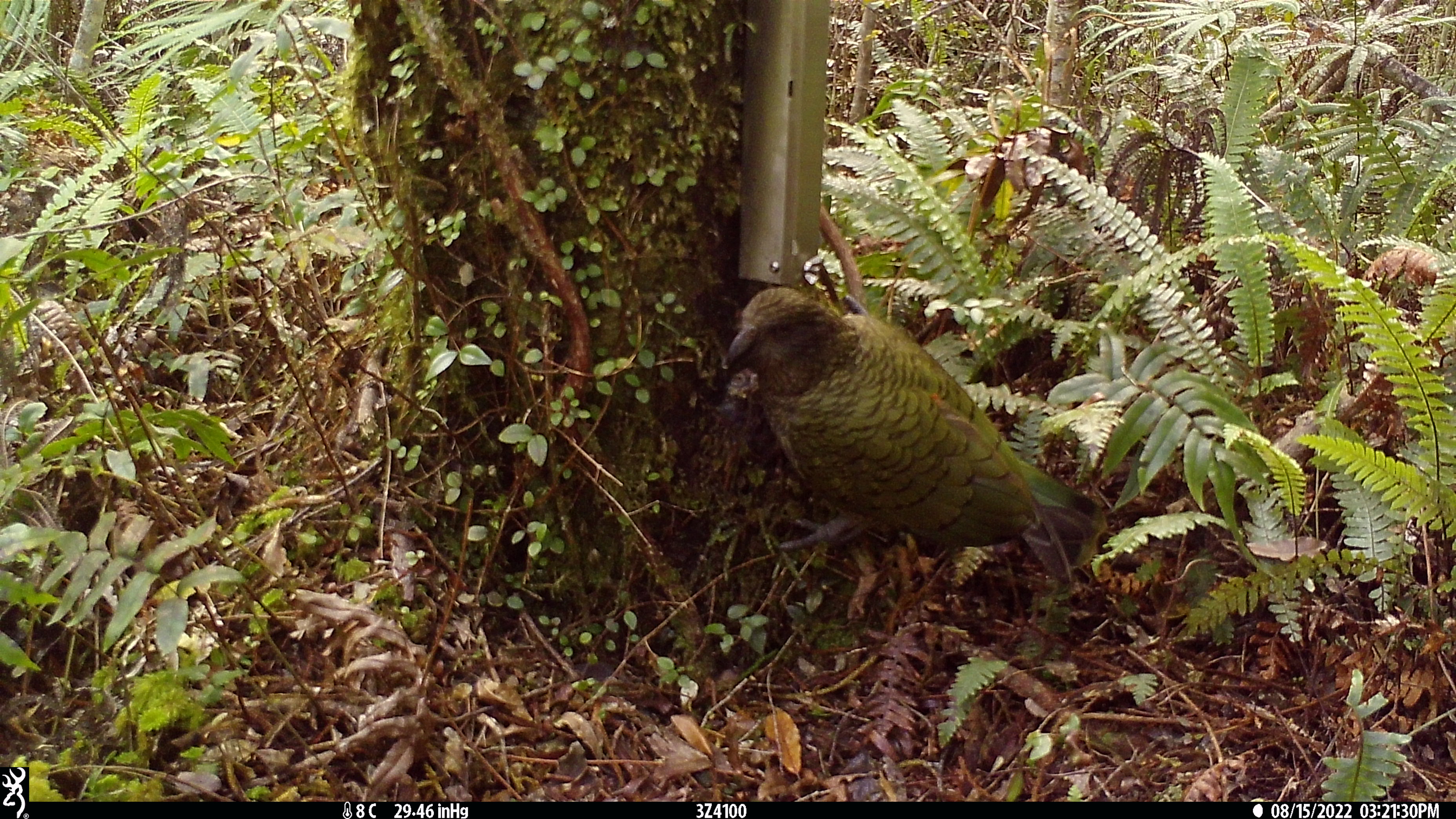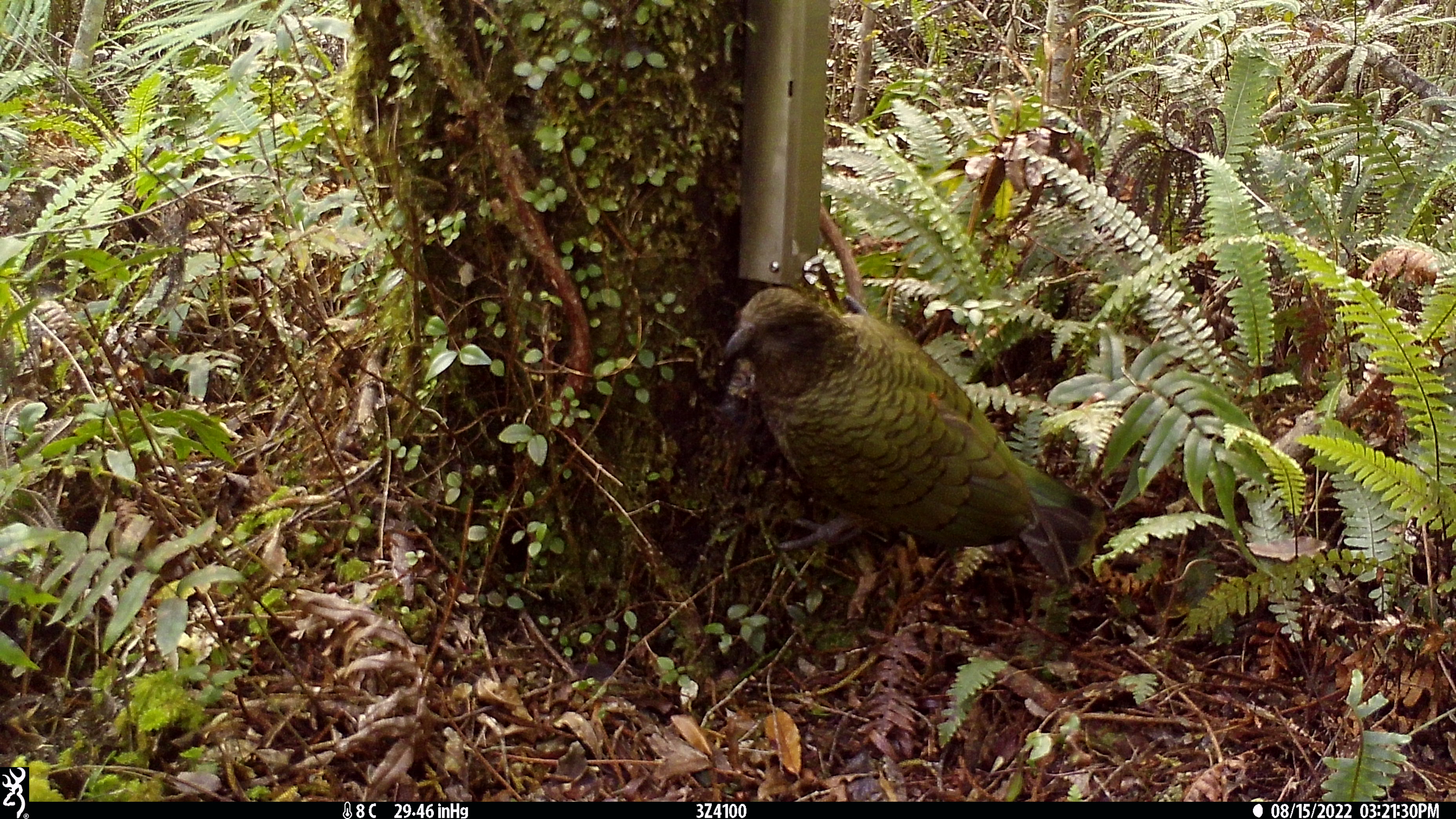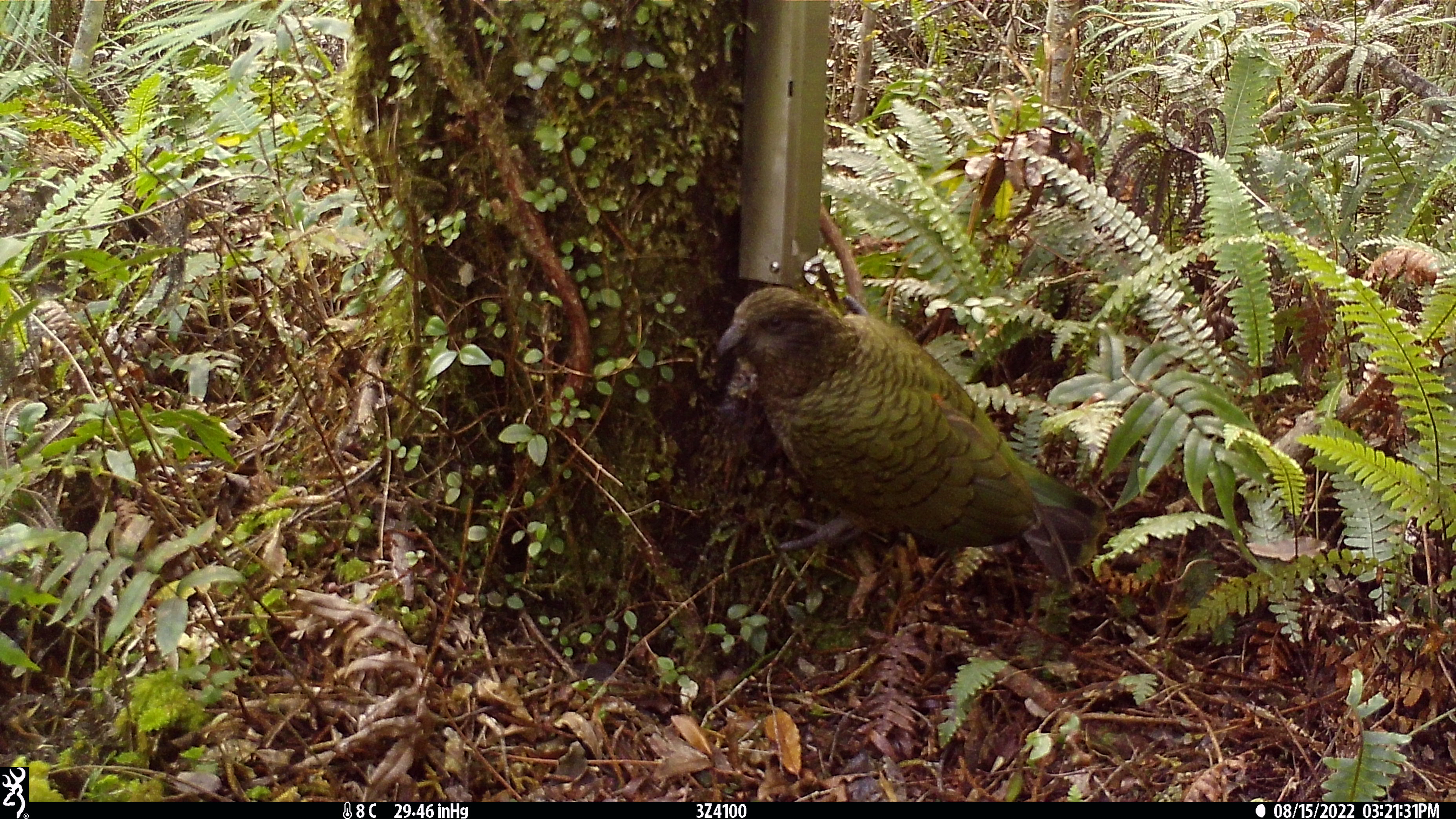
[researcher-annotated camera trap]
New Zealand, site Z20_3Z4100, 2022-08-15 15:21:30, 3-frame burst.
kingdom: Animalia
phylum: Chordata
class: Aves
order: Psittaciformes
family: Strigopidae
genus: Nestor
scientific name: Nestor notabilis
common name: kea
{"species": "kea (Nestor notabilis)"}